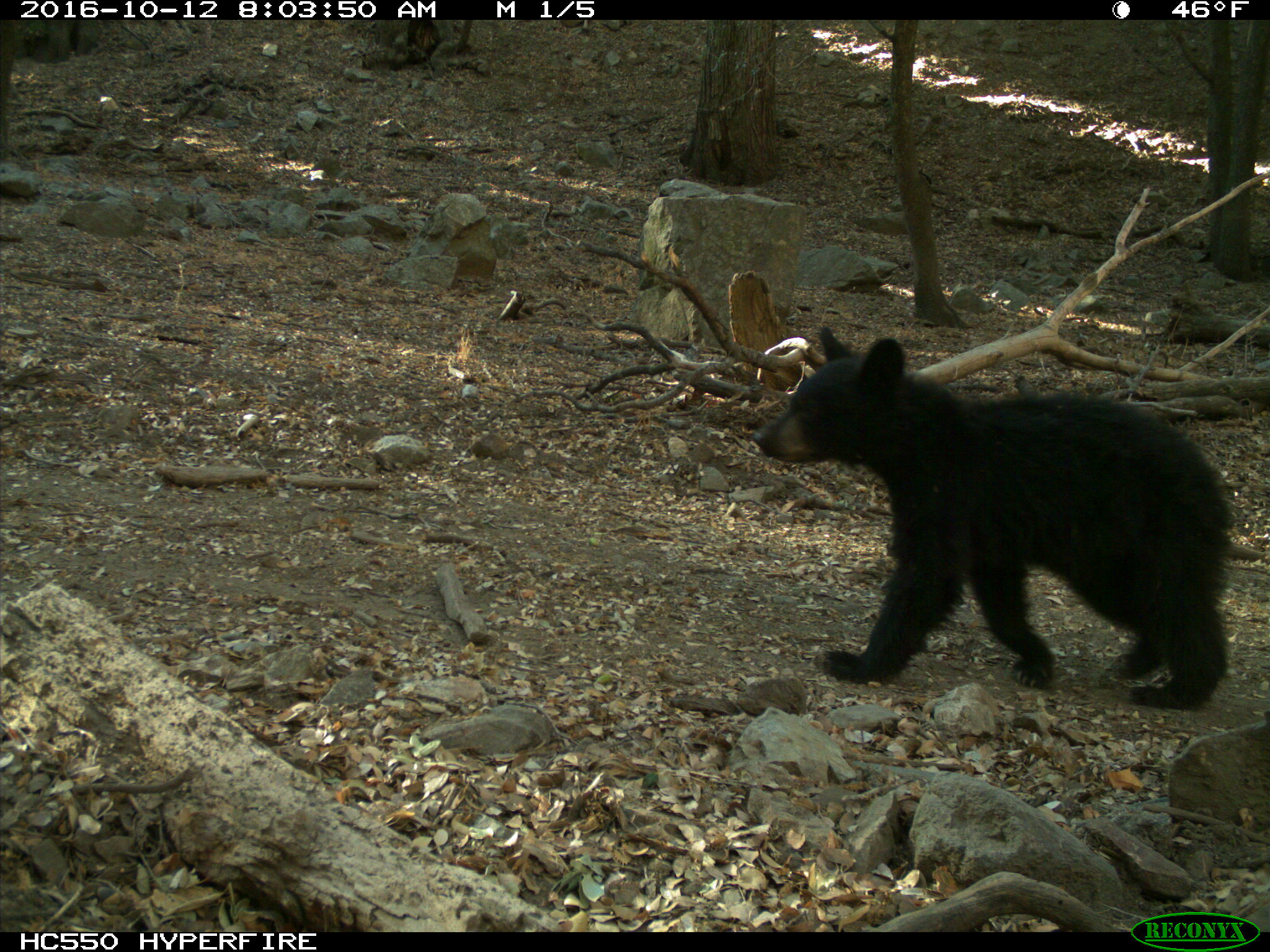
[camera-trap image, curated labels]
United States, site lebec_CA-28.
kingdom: Animalia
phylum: Chordata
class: Mammalia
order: Carnivora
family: Ursidae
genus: Ursus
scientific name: Ursus americanus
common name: american black bear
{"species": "Ursus americanus (american black bear)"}